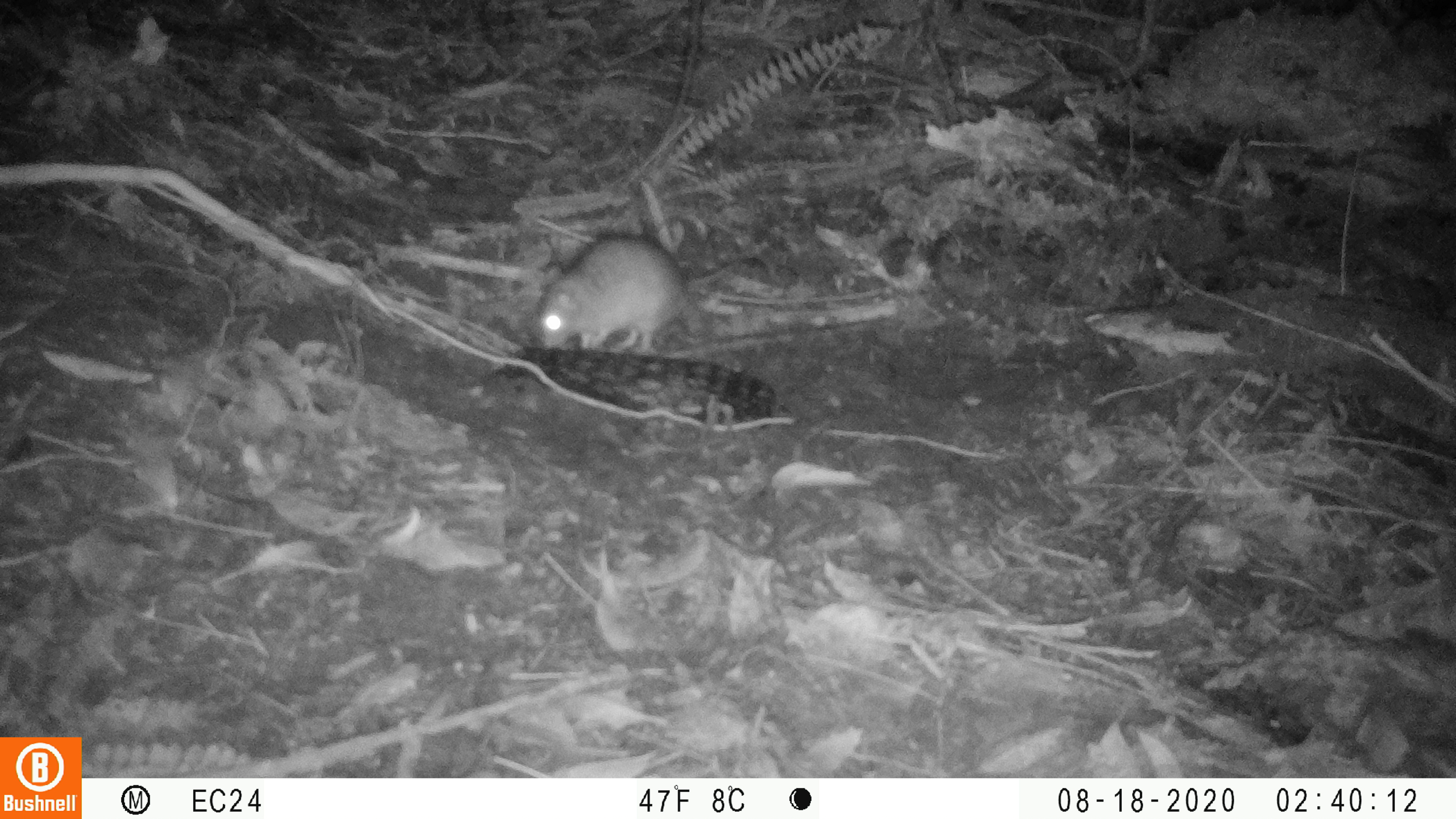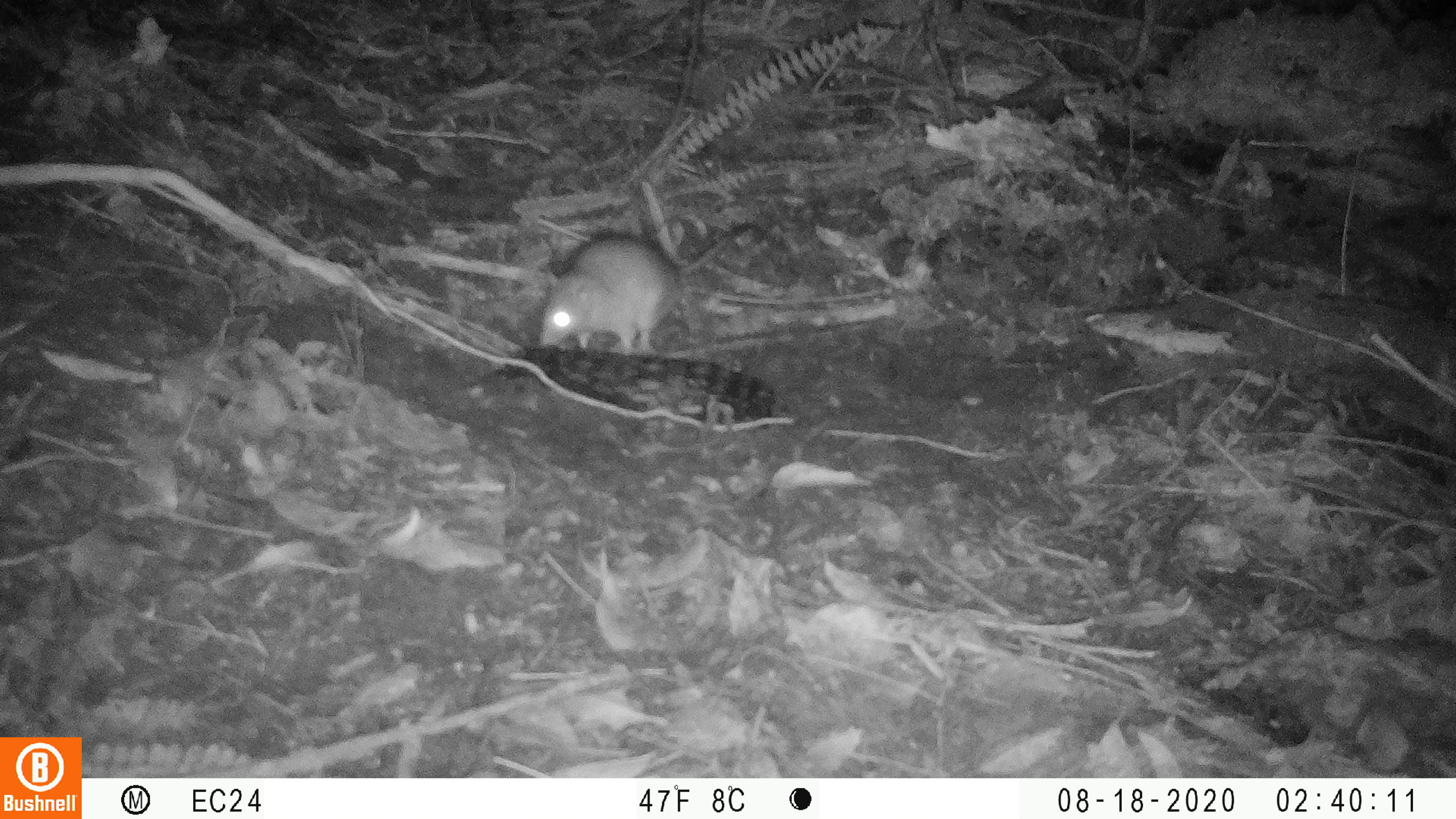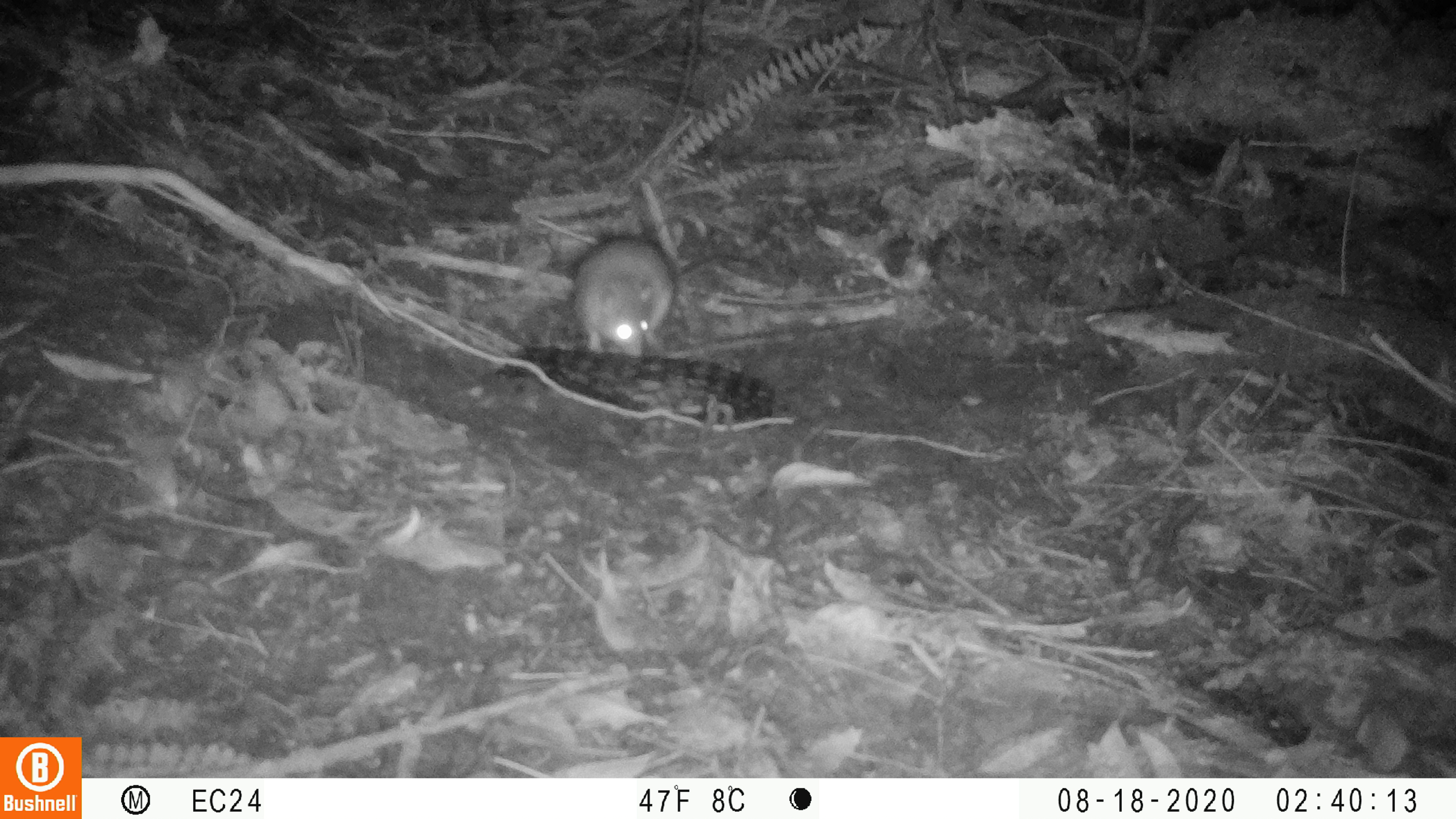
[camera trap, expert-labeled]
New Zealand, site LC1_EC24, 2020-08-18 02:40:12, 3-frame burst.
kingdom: Animalia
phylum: Chordata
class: Mammalia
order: Rodentia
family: Muridae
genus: Rattus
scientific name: Rattus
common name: rat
Rat (Rattus).